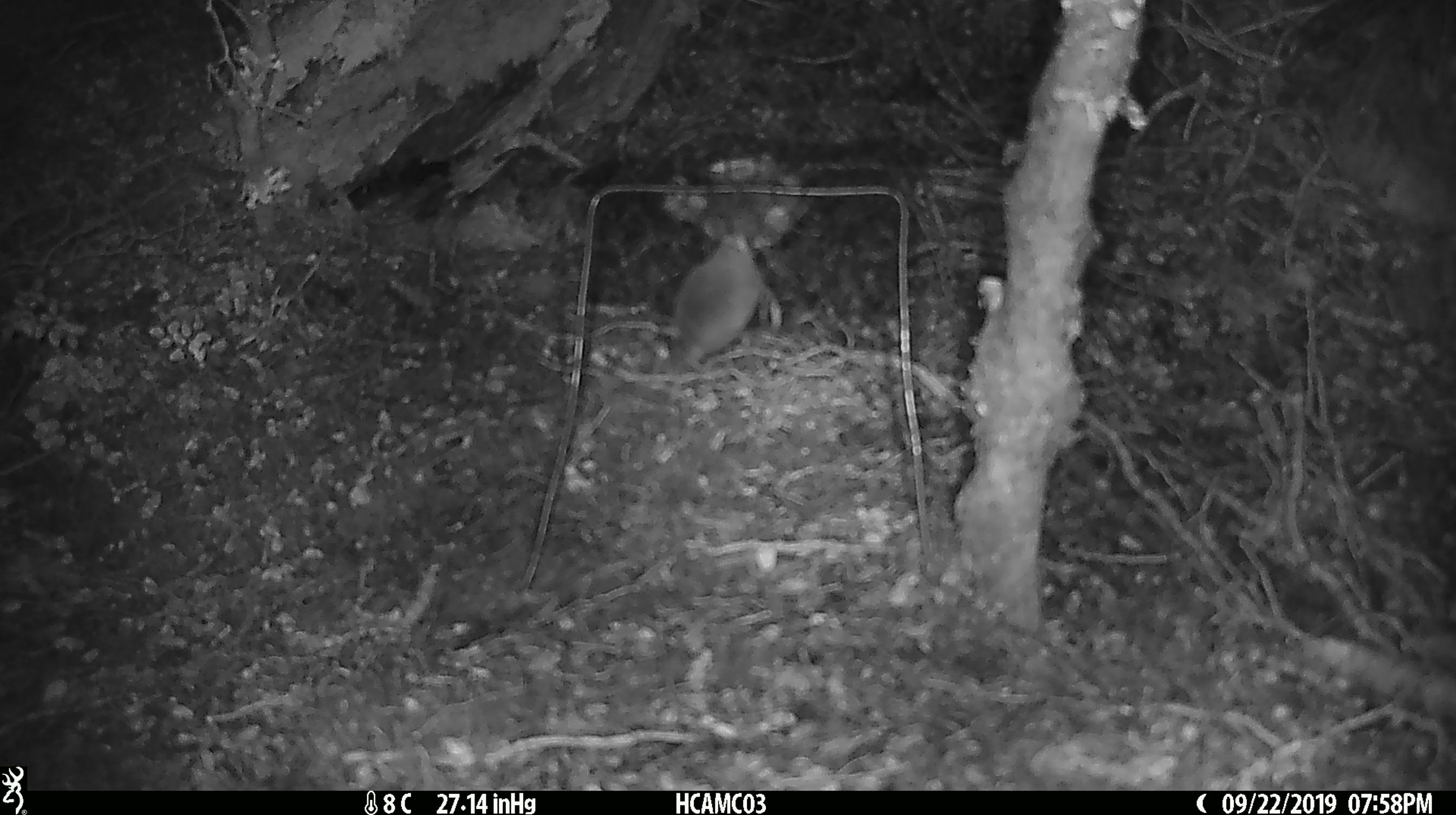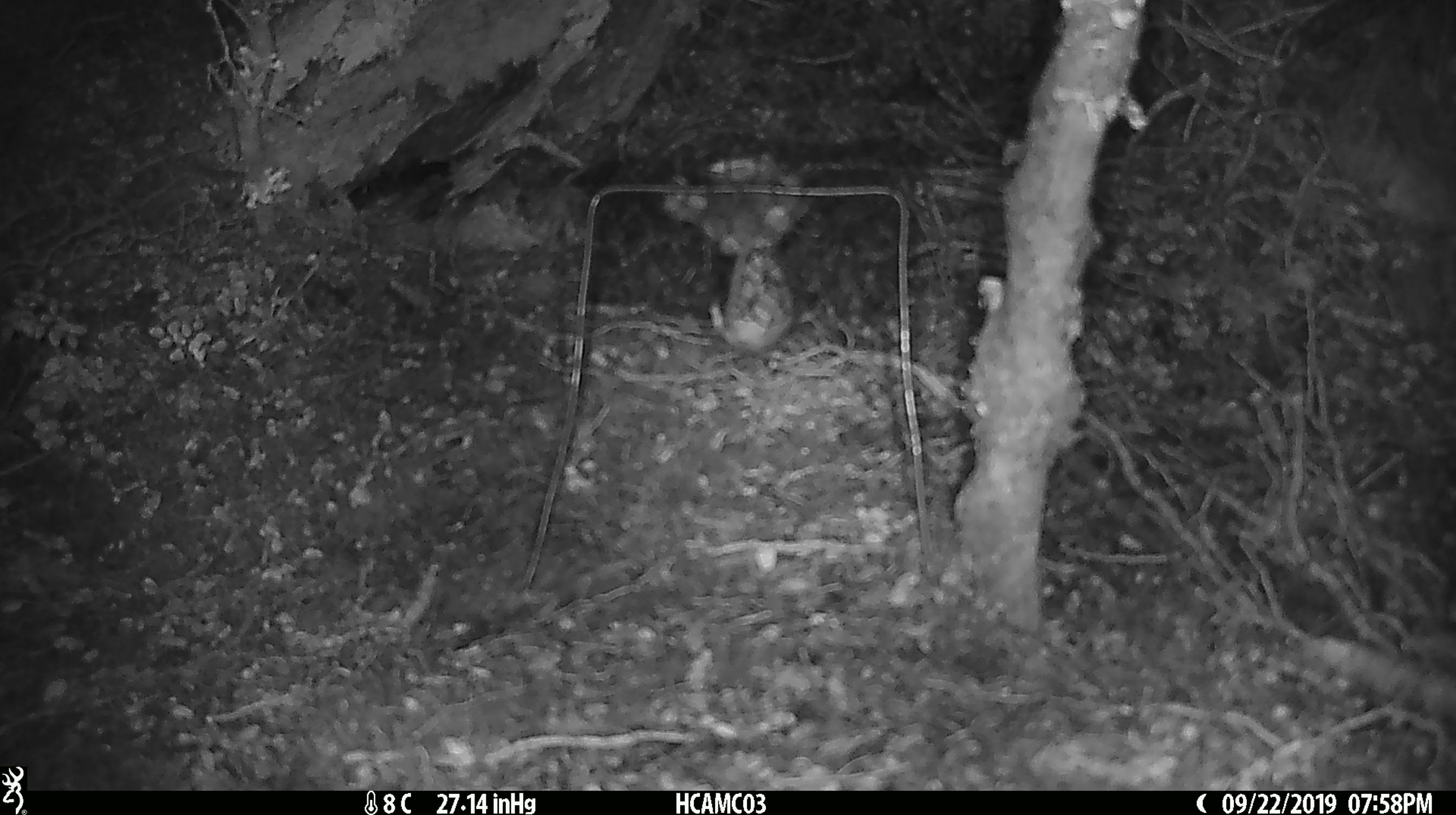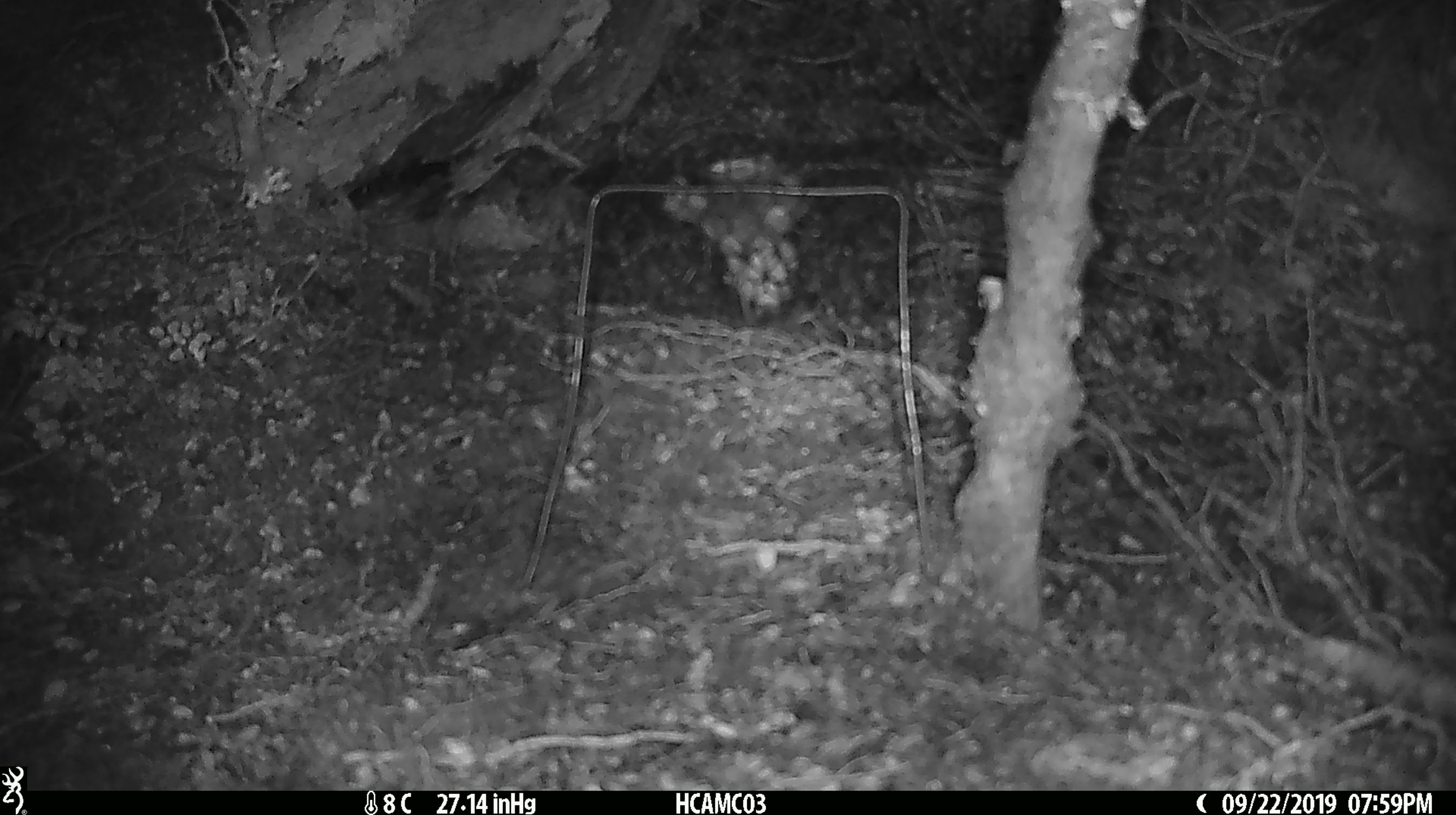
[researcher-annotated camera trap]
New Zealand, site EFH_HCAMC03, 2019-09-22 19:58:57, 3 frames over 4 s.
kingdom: Animalia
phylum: Chordata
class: Mammalia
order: Rodentia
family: Muridae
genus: Mus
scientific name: Mus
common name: mouse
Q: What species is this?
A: Mouse (Mus).